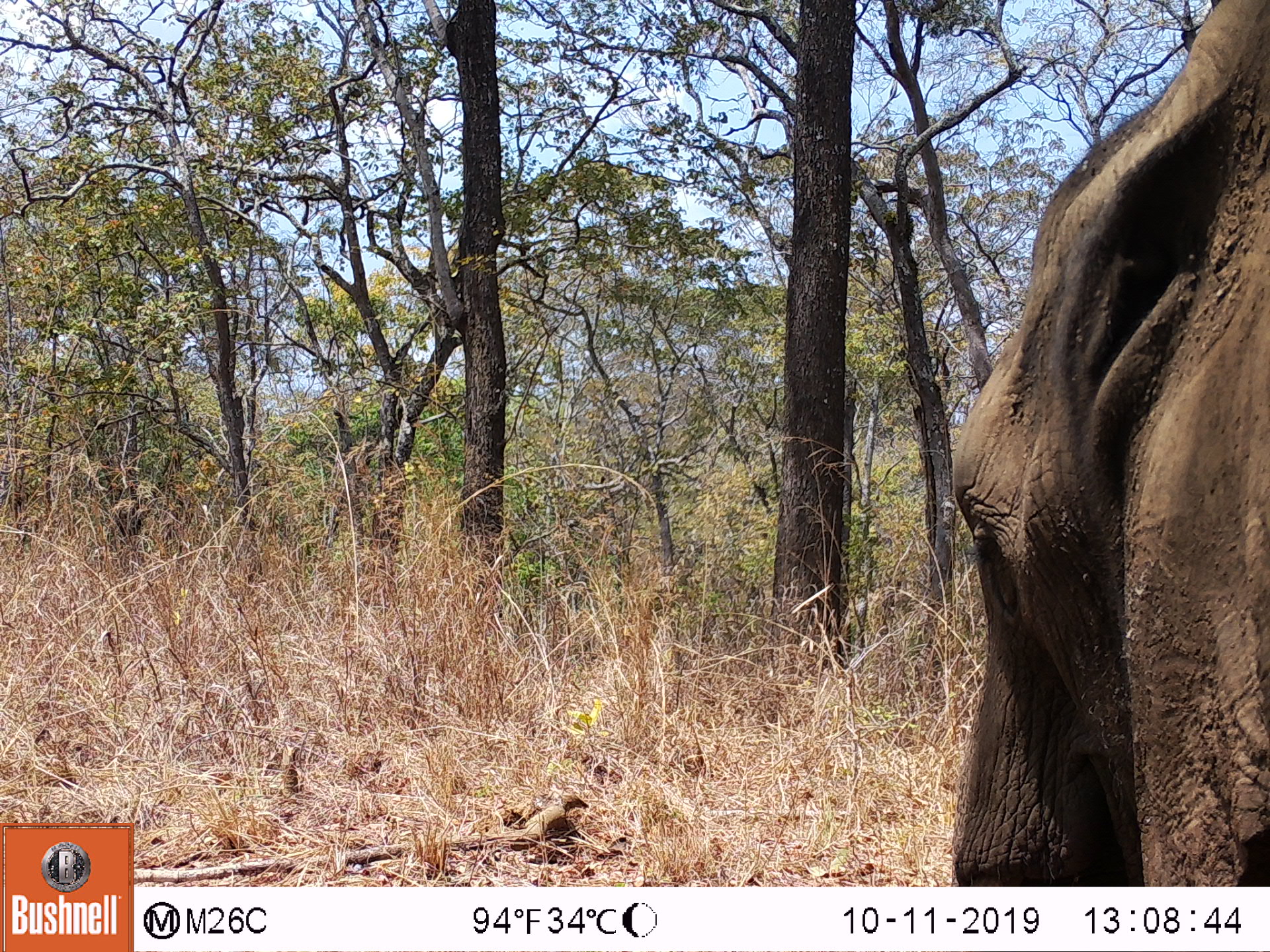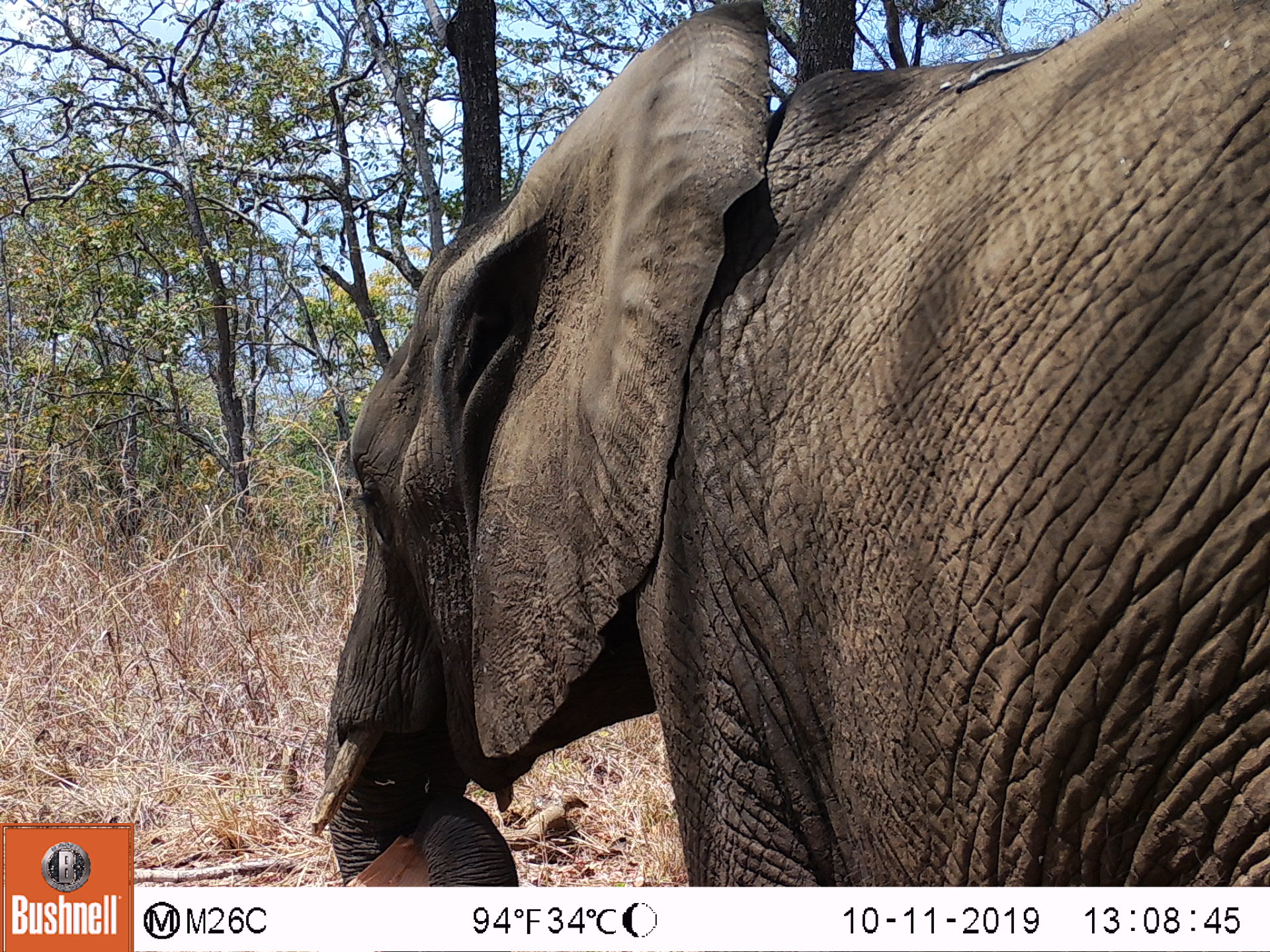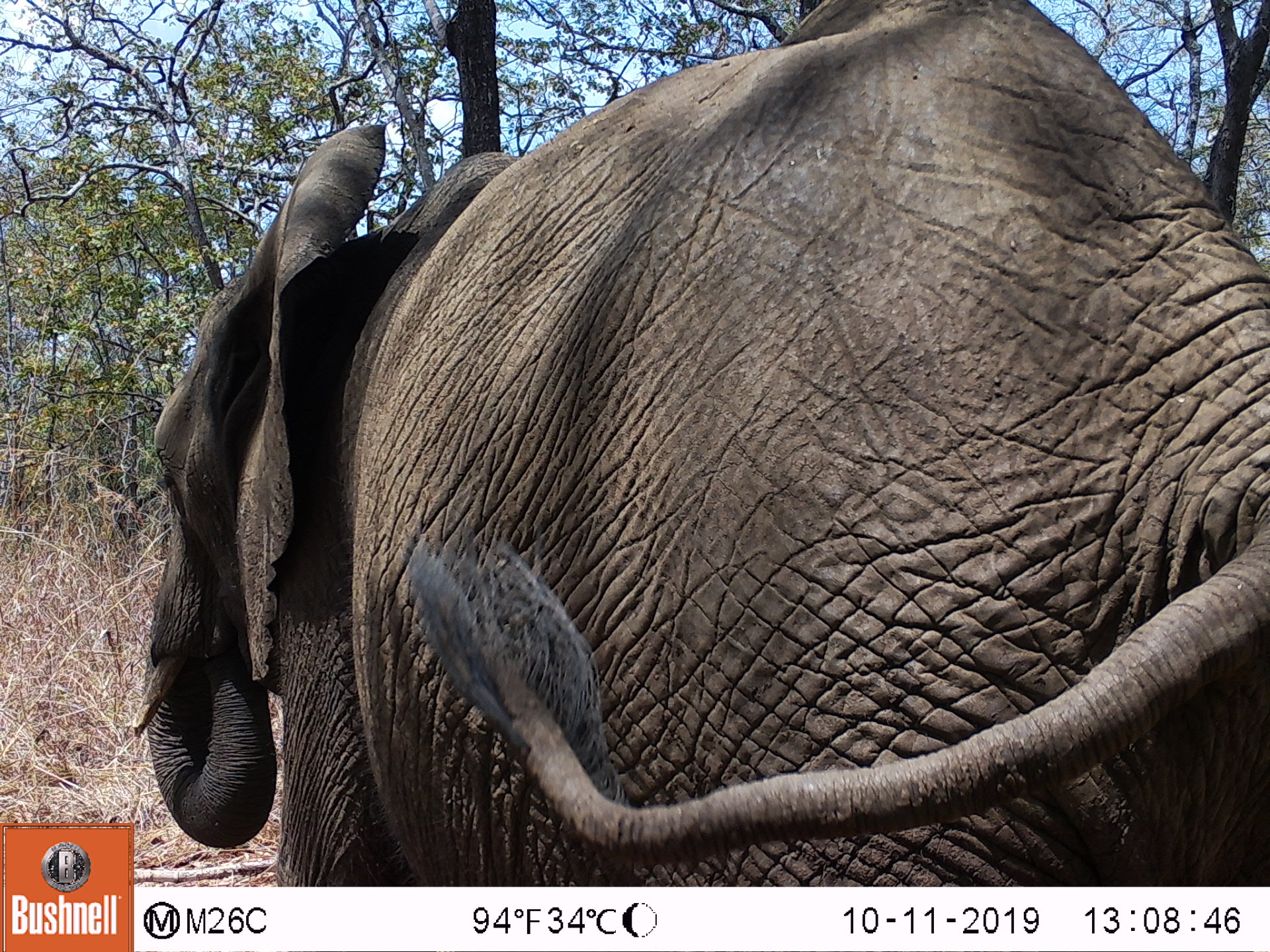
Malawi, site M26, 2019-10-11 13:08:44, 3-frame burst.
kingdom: Animalia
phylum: Chordata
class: Mammalia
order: Proboscidea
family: Elephantidae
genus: Loxodonta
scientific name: Loxodonta africana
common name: african savanna elephant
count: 1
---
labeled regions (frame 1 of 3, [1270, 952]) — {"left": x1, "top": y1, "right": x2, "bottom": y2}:
african savanna elephant: {"left": 943, "top": 3, "right": 1270, "bottom": 880}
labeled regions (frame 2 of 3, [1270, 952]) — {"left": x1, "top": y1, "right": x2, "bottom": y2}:
african savanna elephant: {"left": 312, "top": 5, "right": 1265, "bottom": 877}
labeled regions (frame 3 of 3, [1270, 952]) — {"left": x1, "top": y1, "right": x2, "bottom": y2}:
african savanna elephant: {"left": 147, "top": 0, "right": 1266, "bottom": 883}